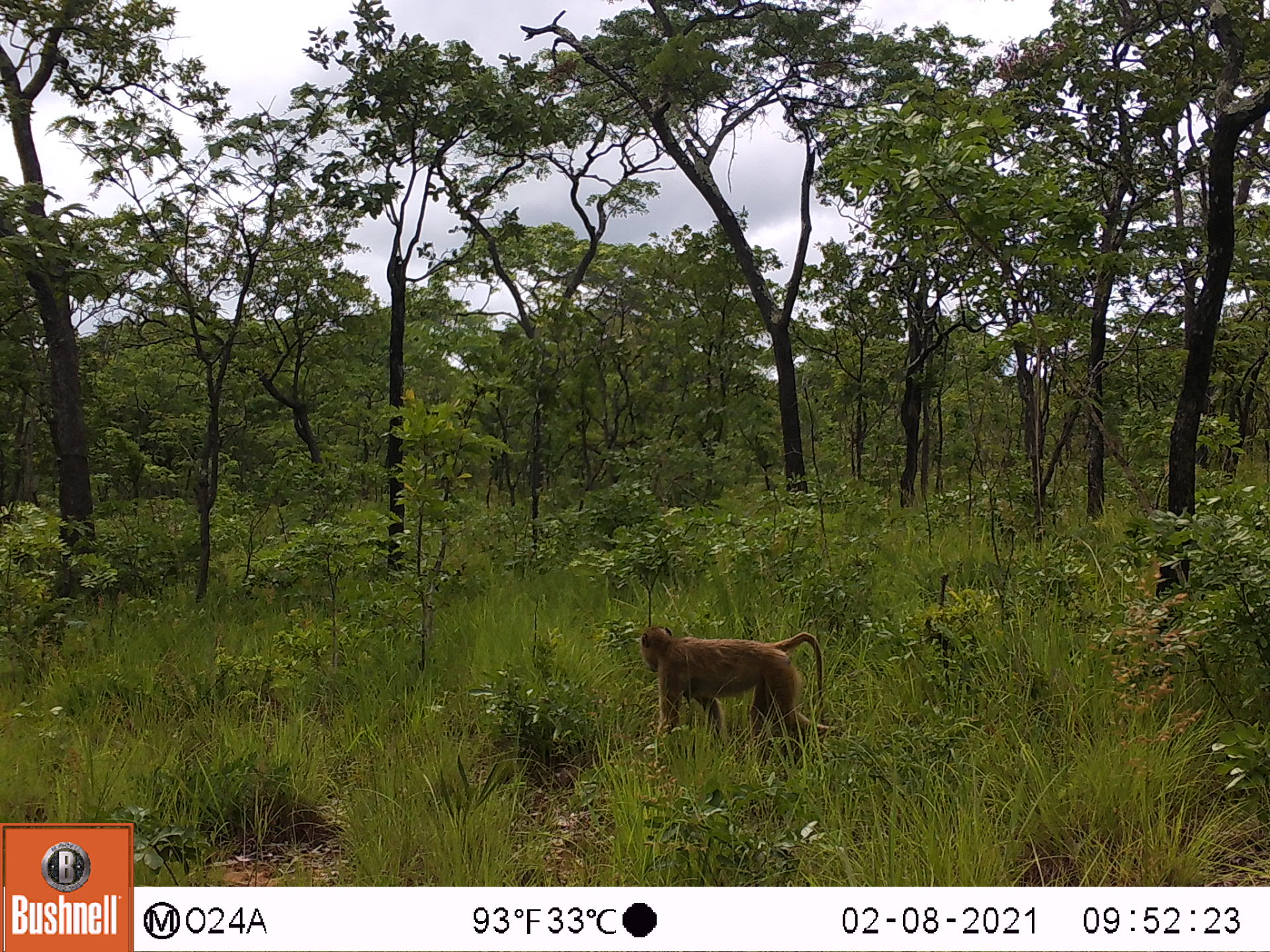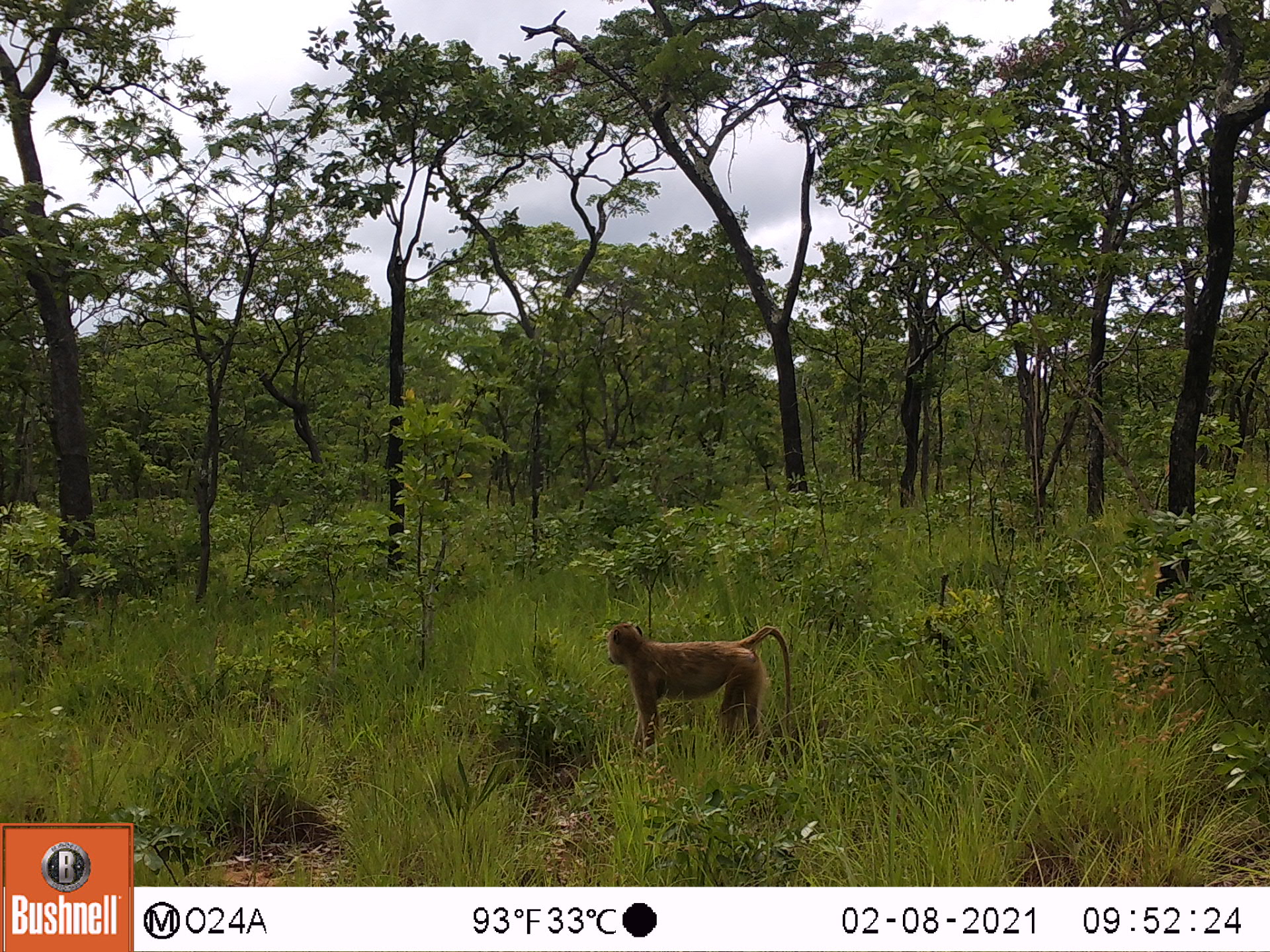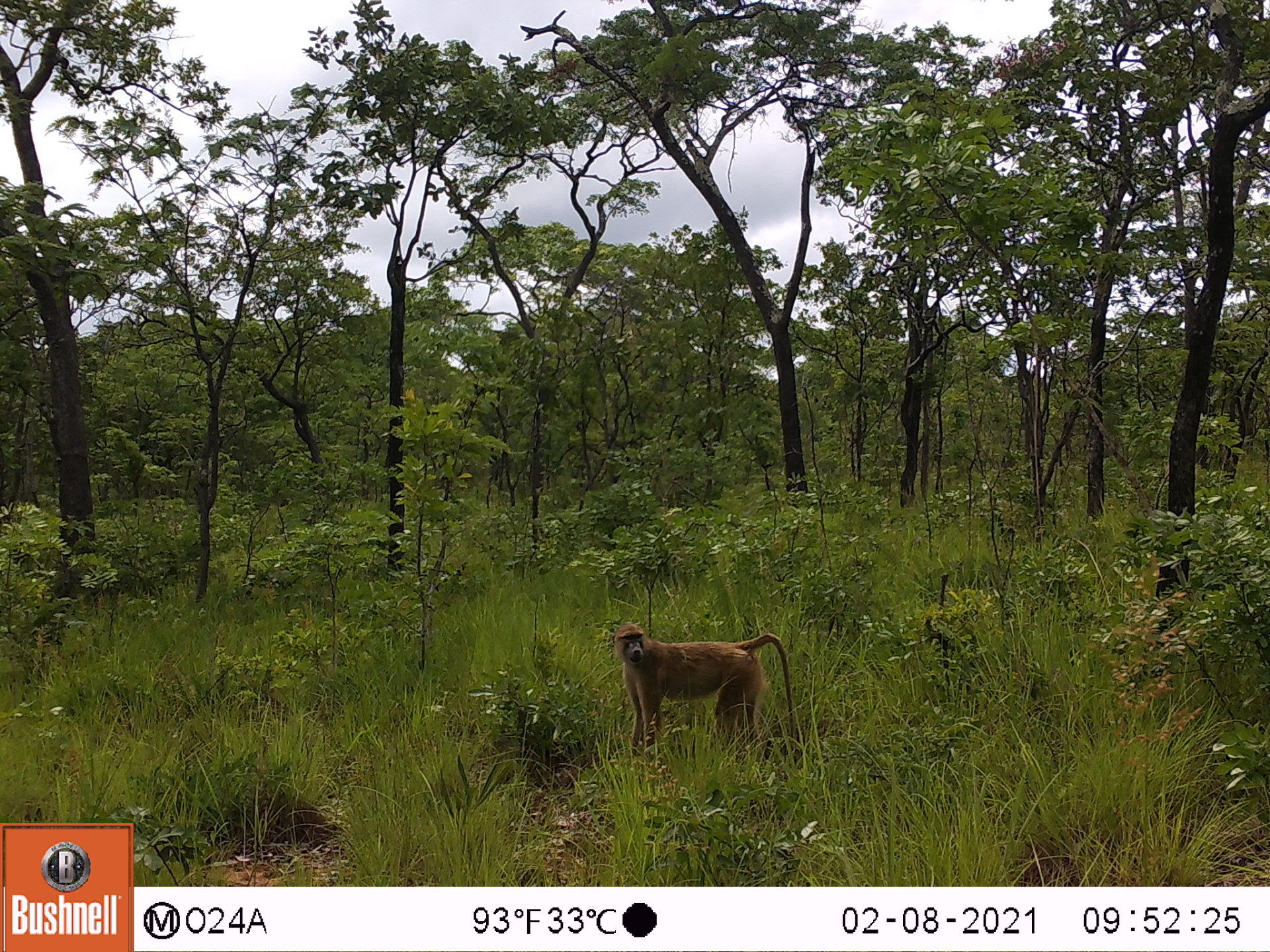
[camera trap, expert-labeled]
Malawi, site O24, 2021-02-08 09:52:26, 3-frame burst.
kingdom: Animalia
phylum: Chordata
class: Mammalia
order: Primates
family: Cercopithecidae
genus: Papio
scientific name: Papio cynocephalus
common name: yellow baboon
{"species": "yellow baboon (Papio cynocephalus)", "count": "1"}